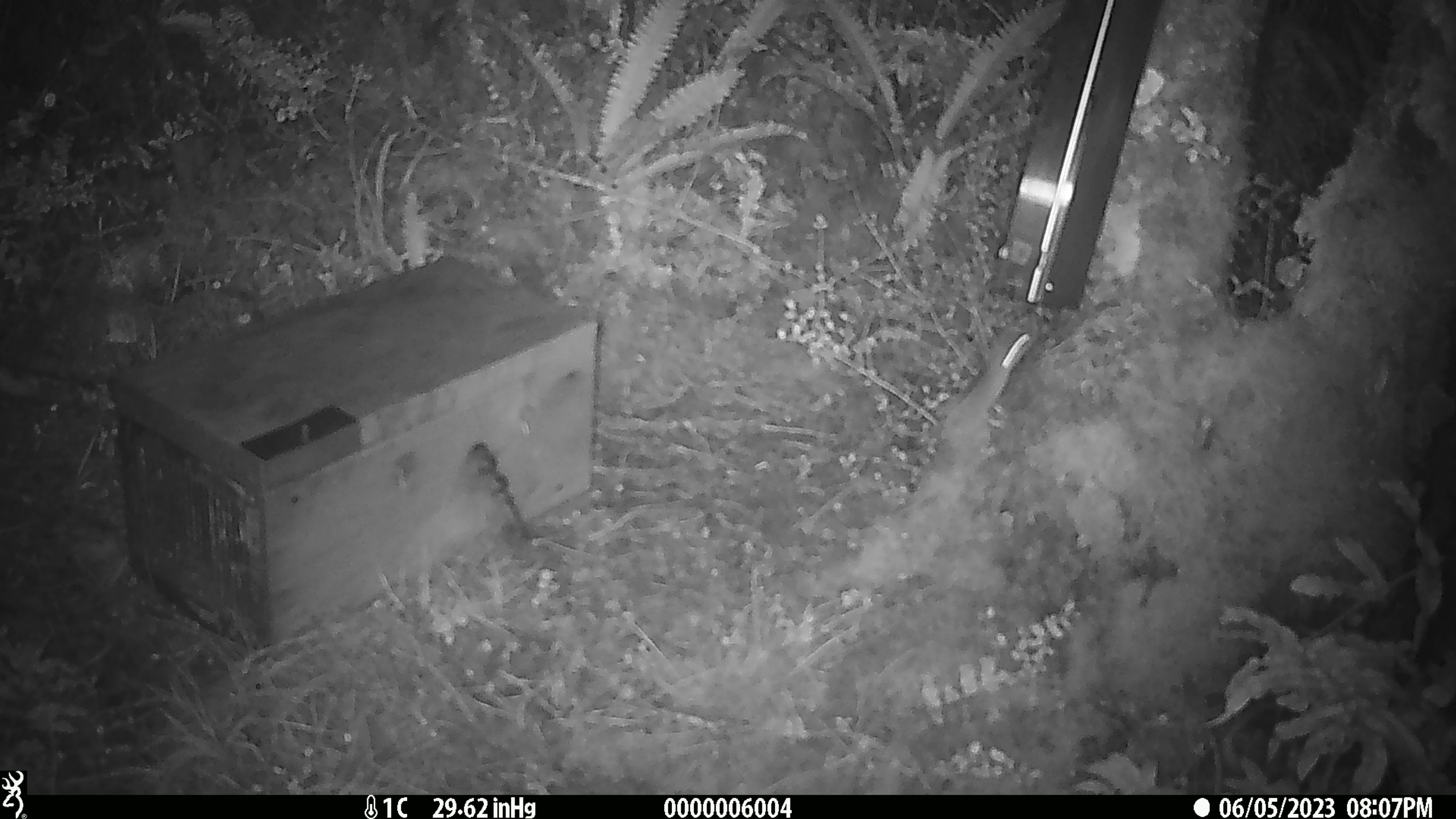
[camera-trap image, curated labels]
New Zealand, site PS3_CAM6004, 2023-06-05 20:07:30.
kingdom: Animalia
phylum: Chordata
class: Mammalia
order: Rodentia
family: Muridae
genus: Mus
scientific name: Mus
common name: mouse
Mouse (Mus).